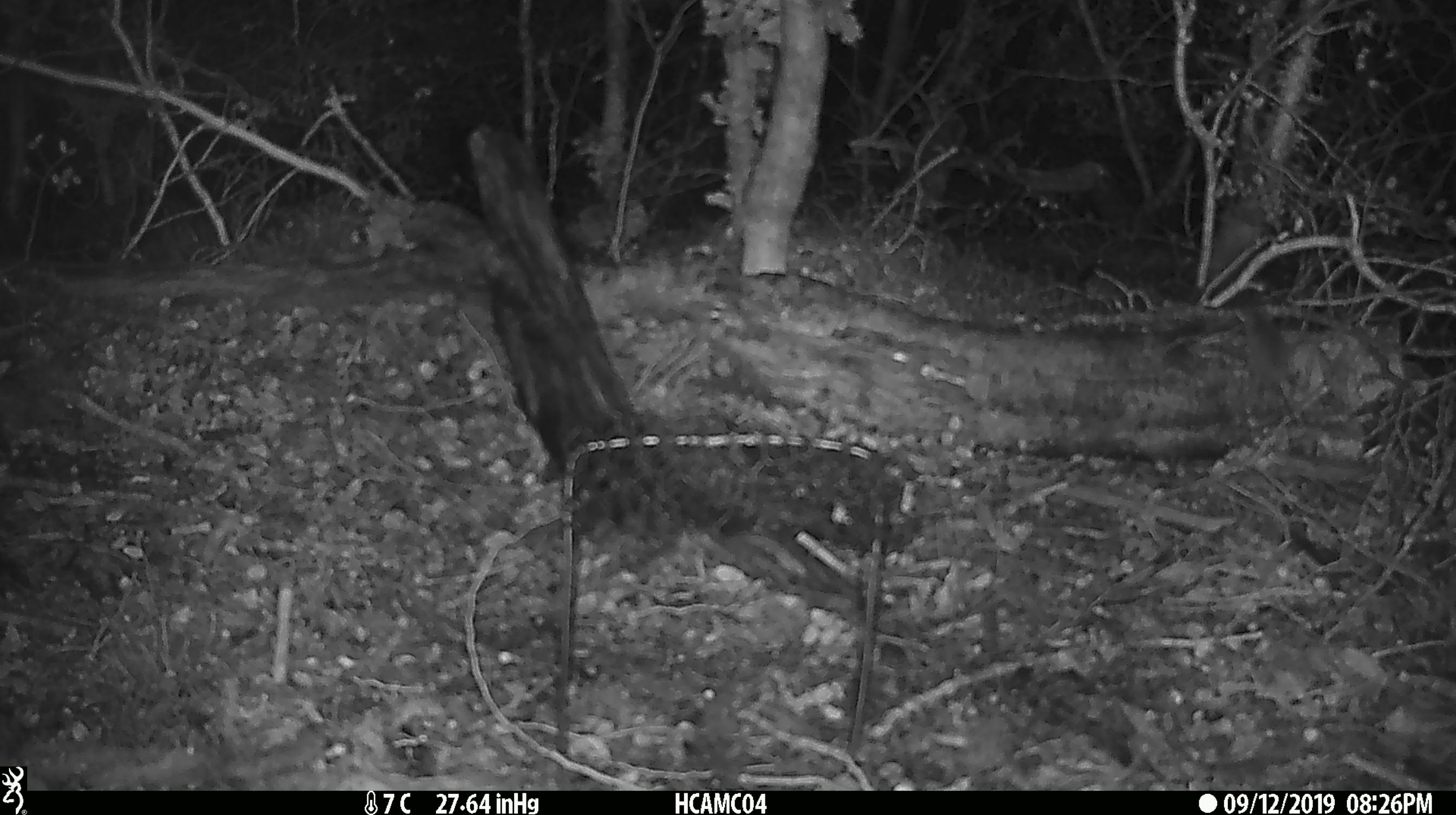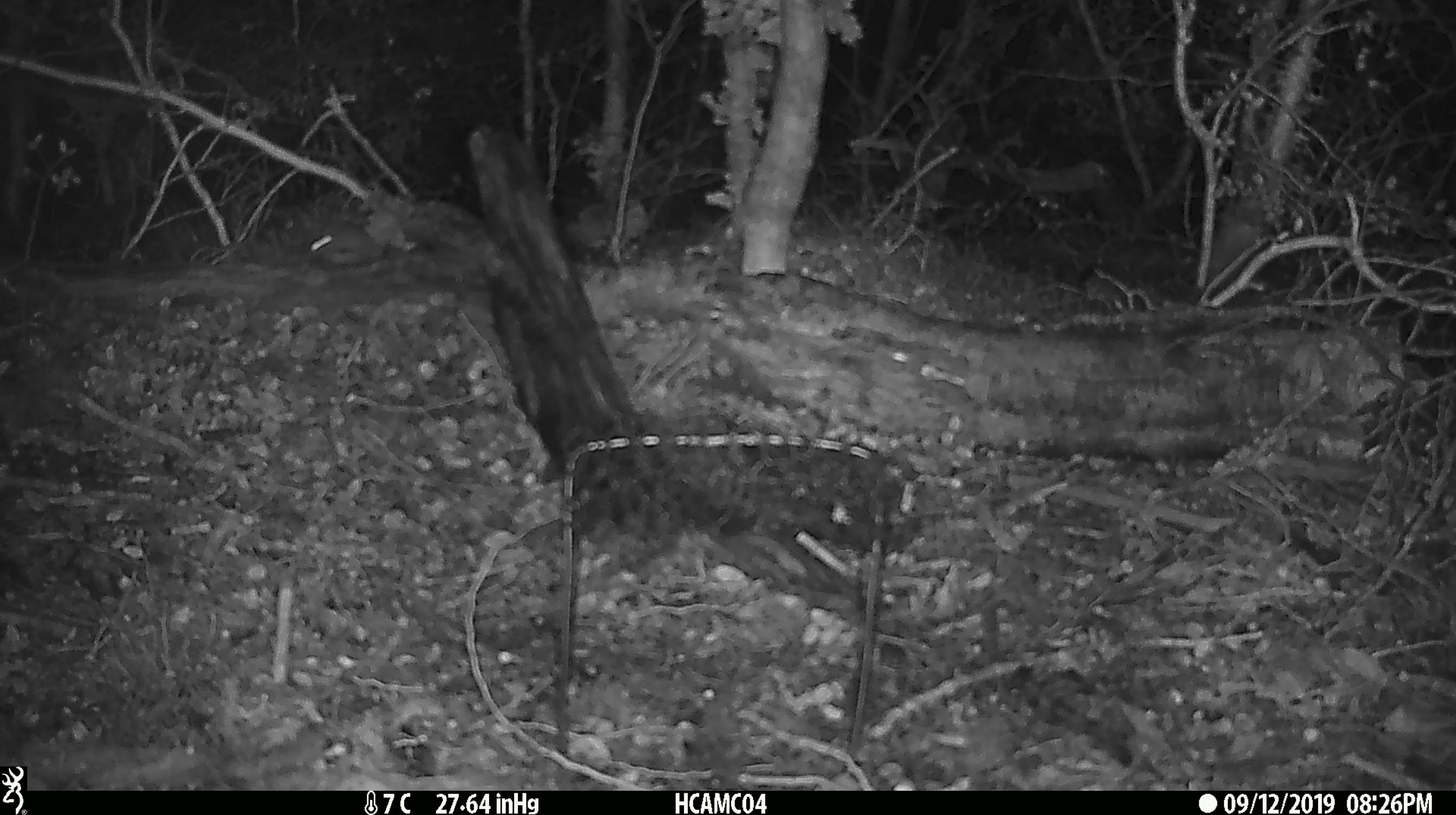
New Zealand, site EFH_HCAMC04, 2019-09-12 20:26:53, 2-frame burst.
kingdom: Animalia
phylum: Chordata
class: Mammalia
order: Rodentia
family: Muridae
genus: Mus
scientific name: Mus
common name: mouse